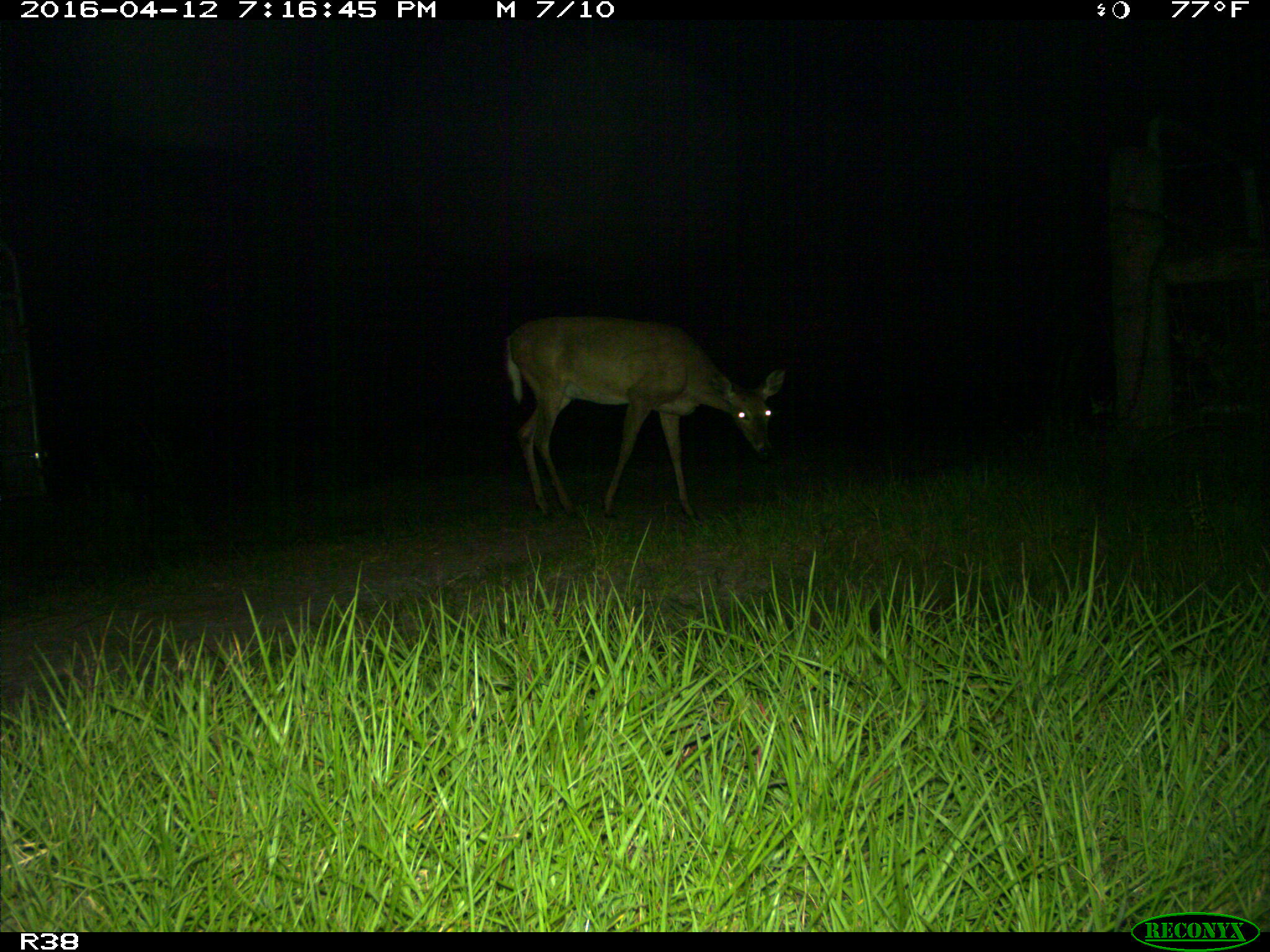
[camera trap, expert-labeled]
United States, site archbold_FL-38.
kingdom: Animalia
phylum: Chordata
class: Mammalia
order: Artiodactyla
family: Cervidae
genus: Odocoileus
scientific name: Odocoileus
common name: deer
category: unidentified deer